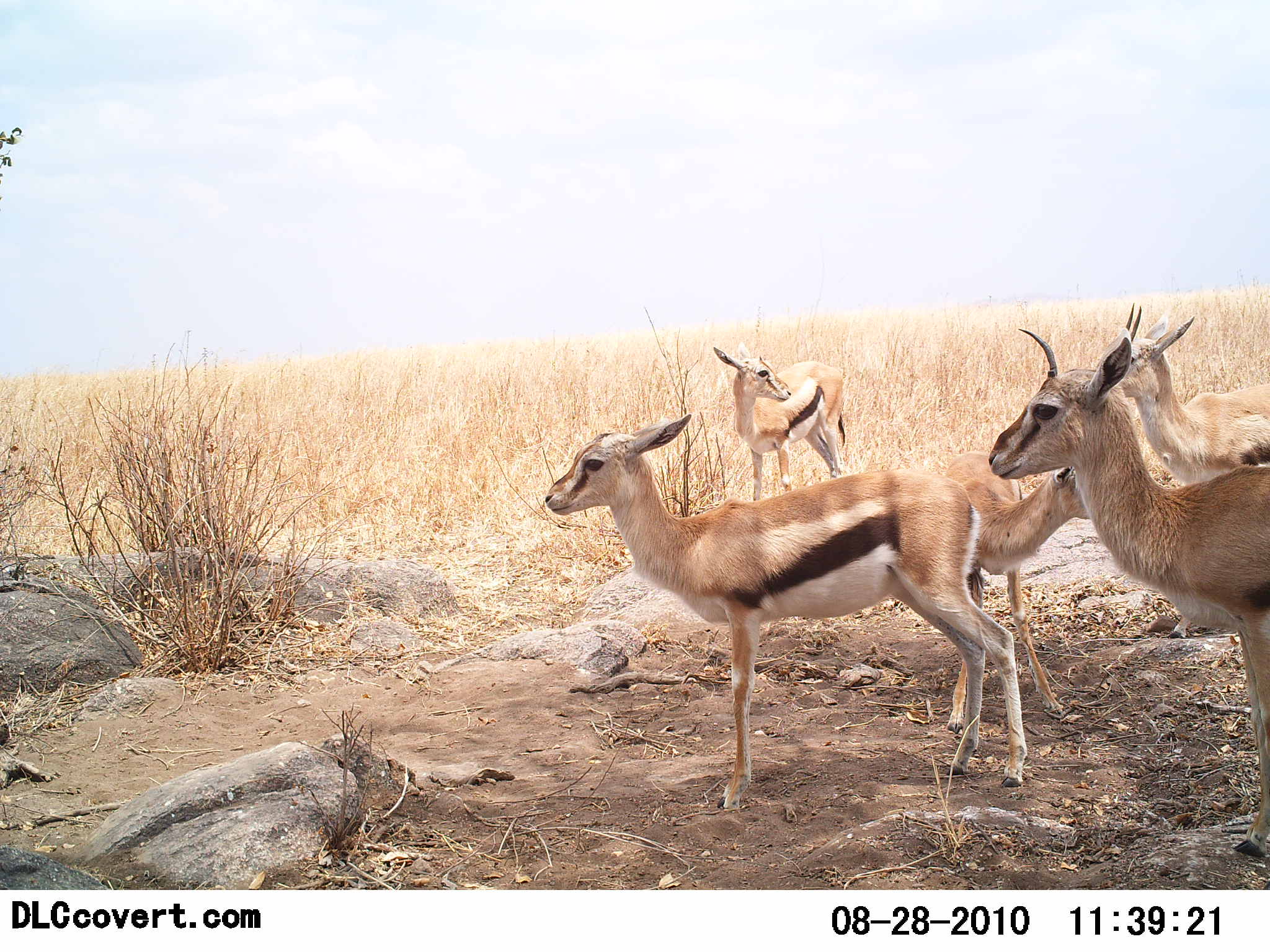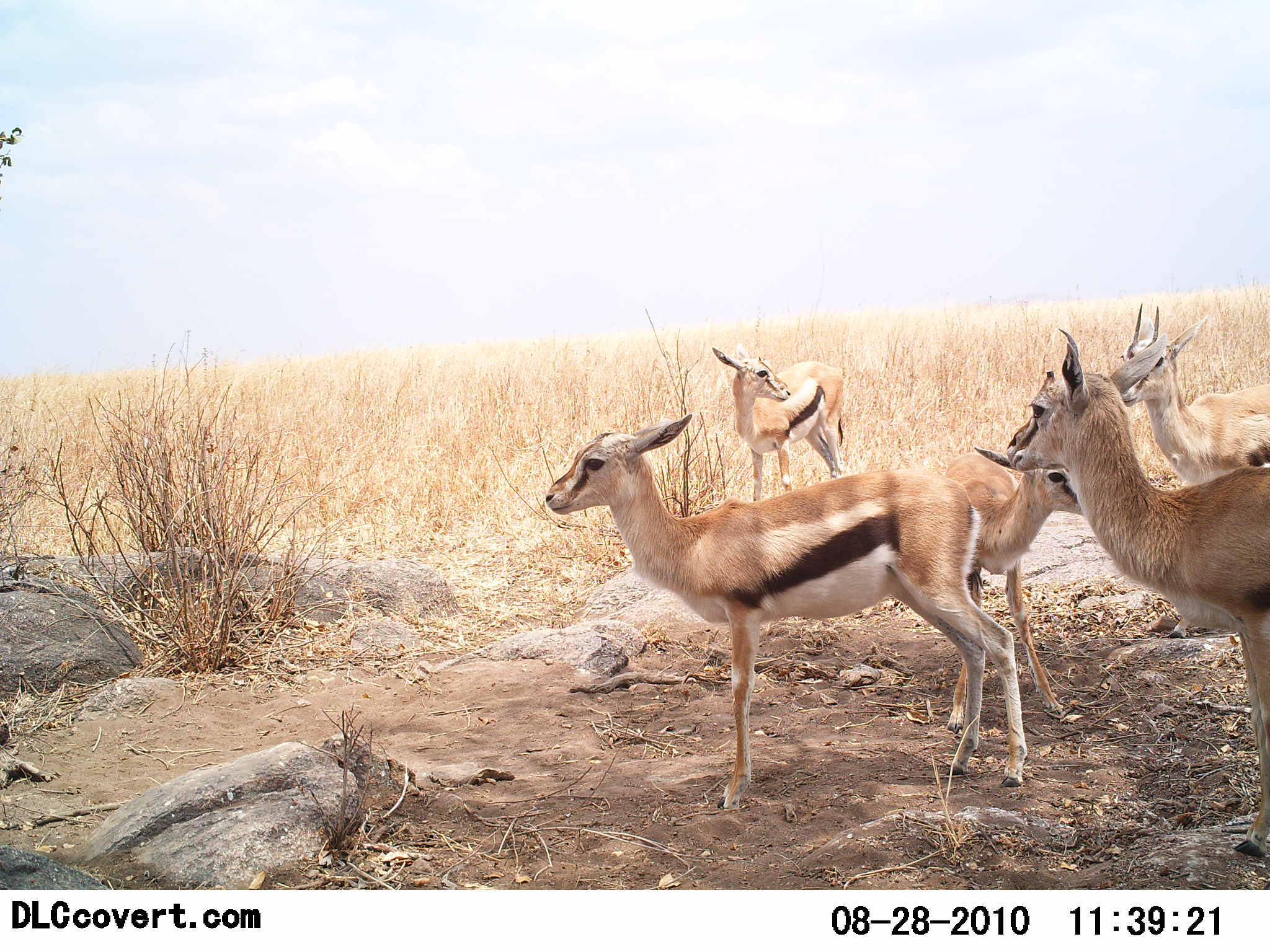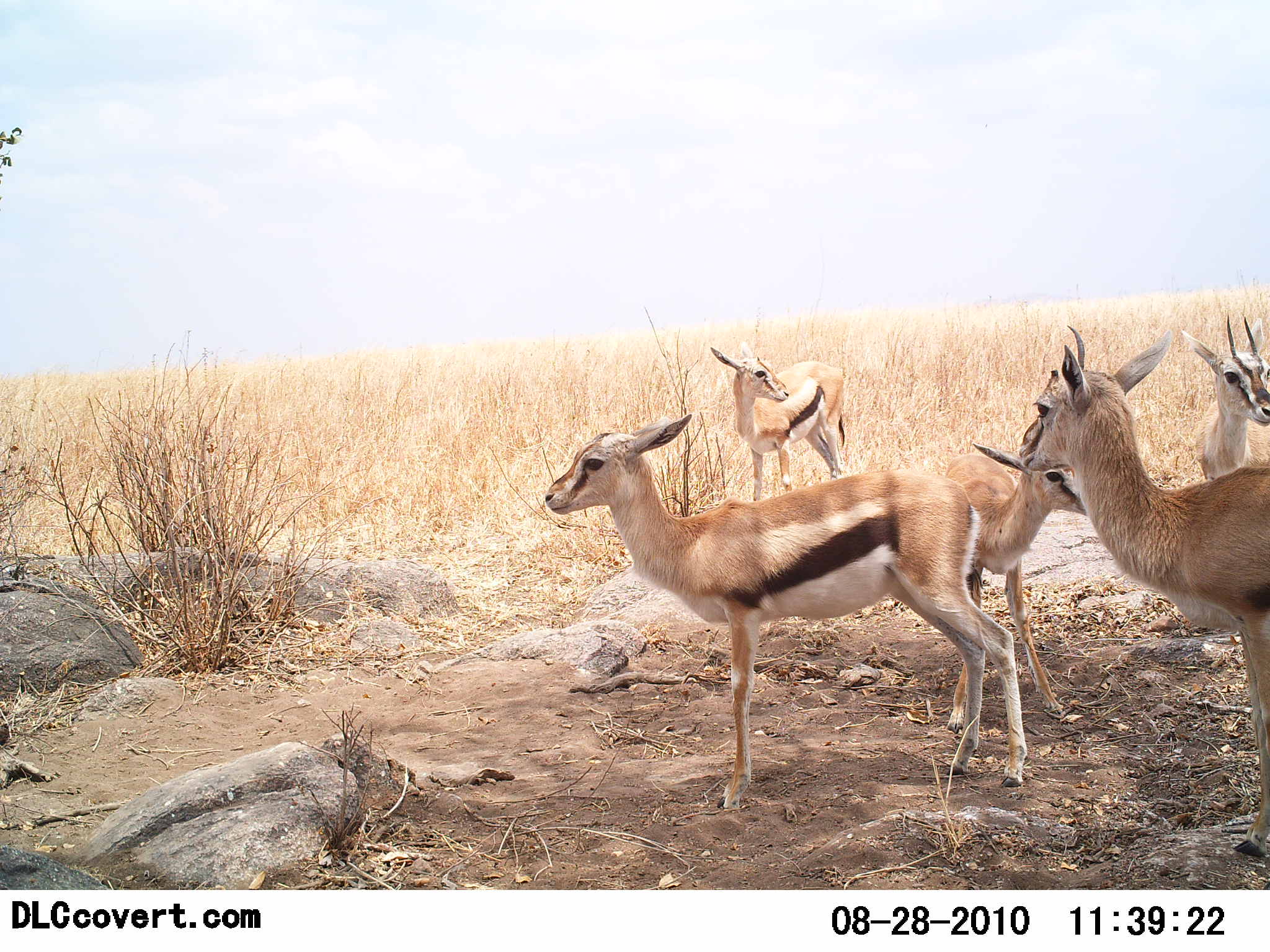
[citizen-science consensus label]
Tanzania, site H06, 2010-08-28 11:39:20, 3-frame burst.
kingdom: Animalia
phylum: Chordata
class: Mammalia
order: Artiodactyla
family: Bovidae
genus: Eudorcas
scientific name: Eudorcas thomsonii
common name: thomson's gazelle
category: gazellethomsons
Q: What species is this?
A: Gazellethomsons (thomson's gazelle) (Eudorcas thomsonii).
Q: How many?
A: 5.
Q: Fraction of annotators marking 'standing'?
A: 94%.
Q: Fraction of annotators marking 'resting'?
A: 6%.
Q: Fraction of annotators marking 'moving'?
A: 12%.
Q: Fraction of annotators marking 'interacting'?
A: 6%.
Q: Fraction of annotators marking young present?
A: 38%.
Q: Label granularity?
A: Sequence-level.